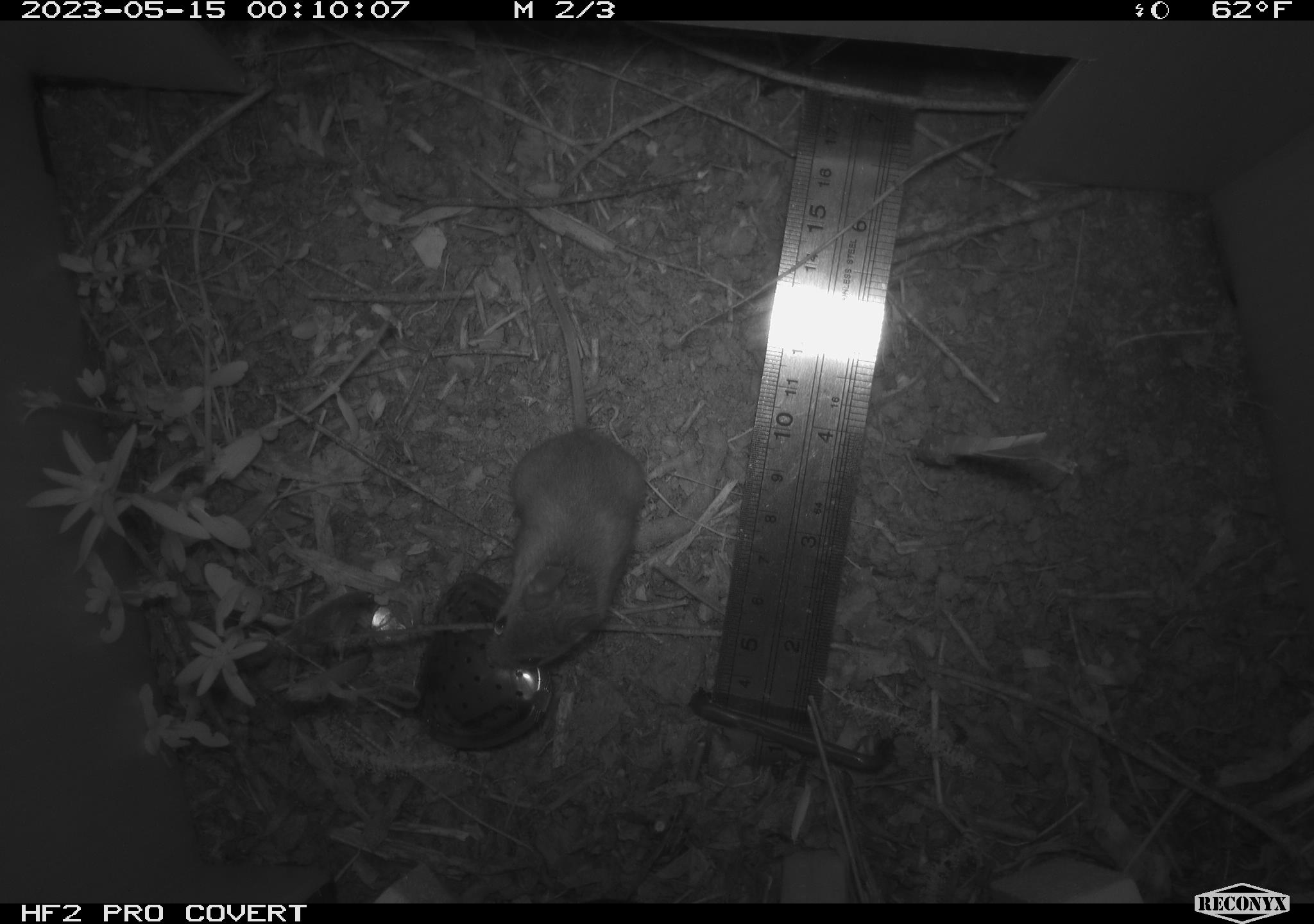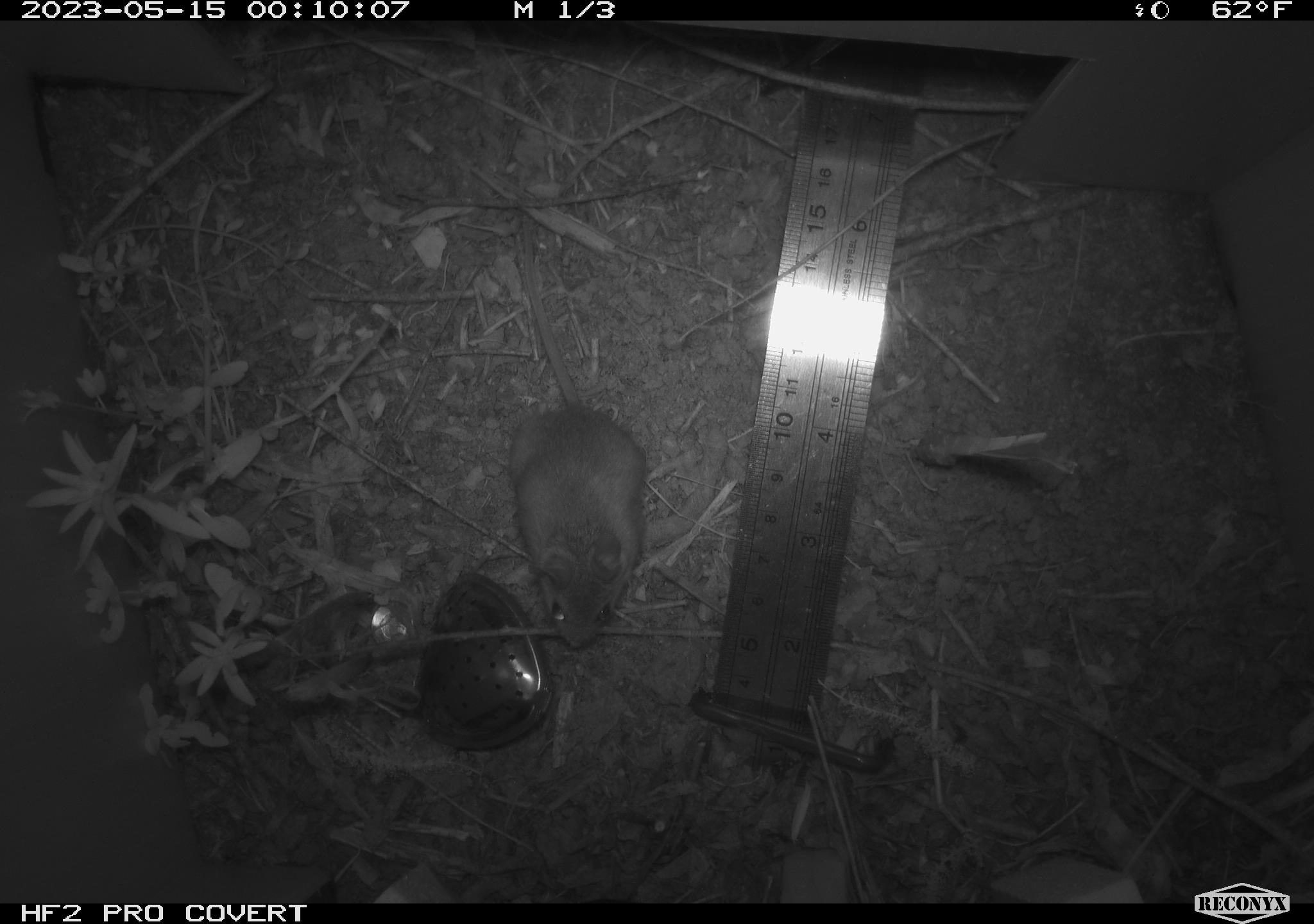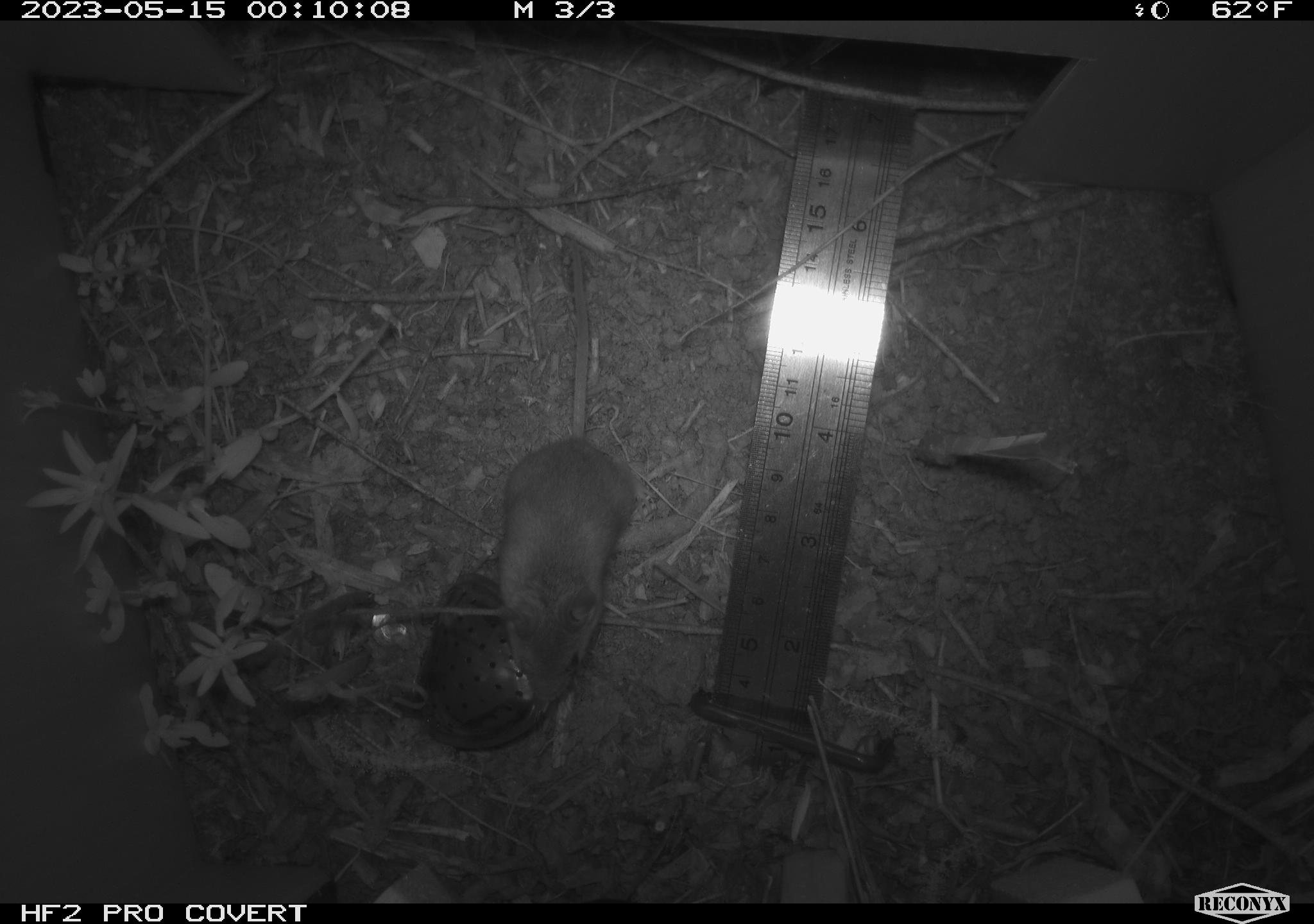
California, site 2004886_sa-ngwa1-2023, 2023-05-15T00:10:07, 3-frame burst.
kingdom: Animalia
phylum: Chordata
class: Mammalia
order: Rodentia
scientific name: Rodentia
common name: mouse species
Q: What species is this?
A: Mouse species (Rodentia).